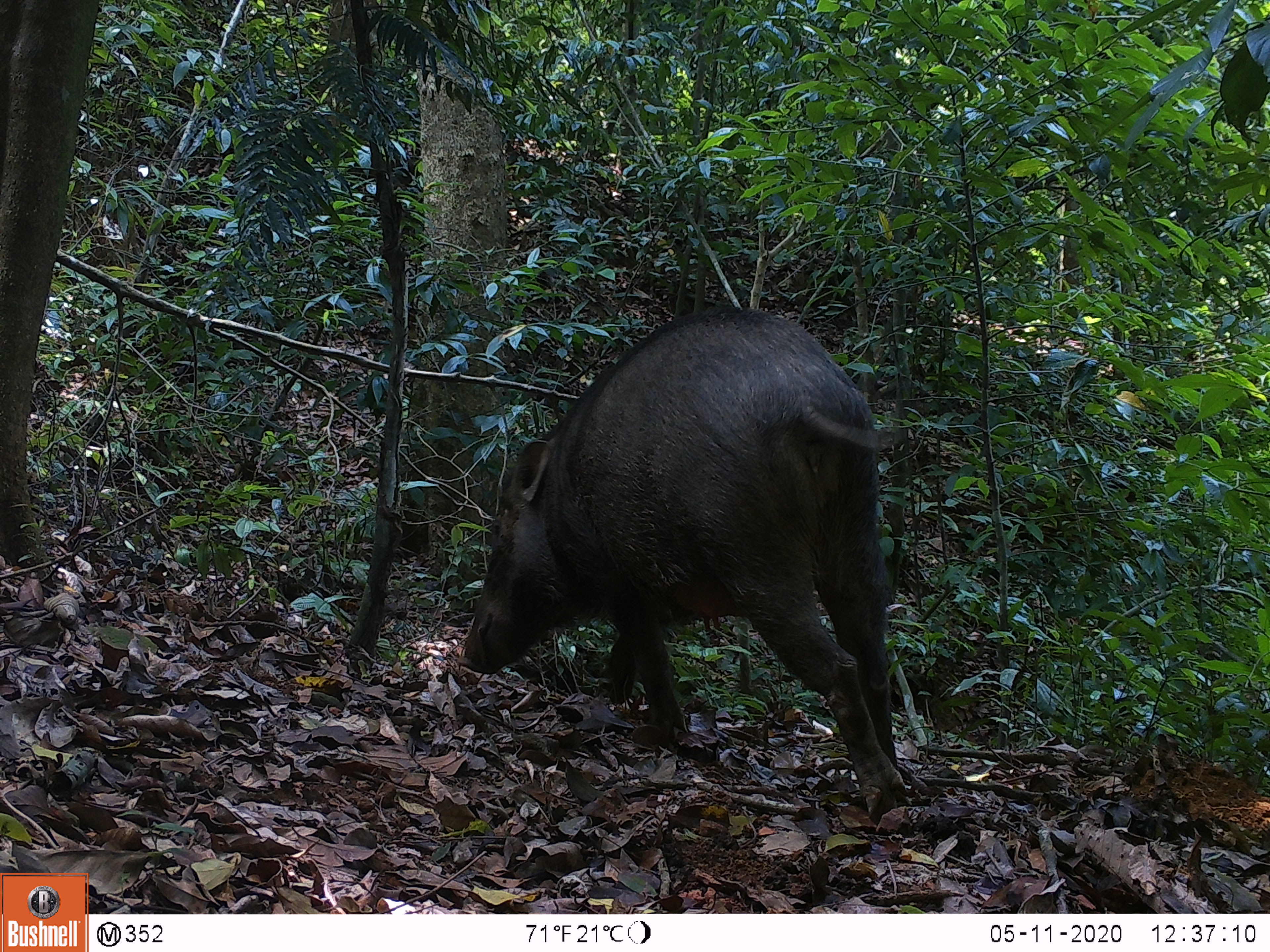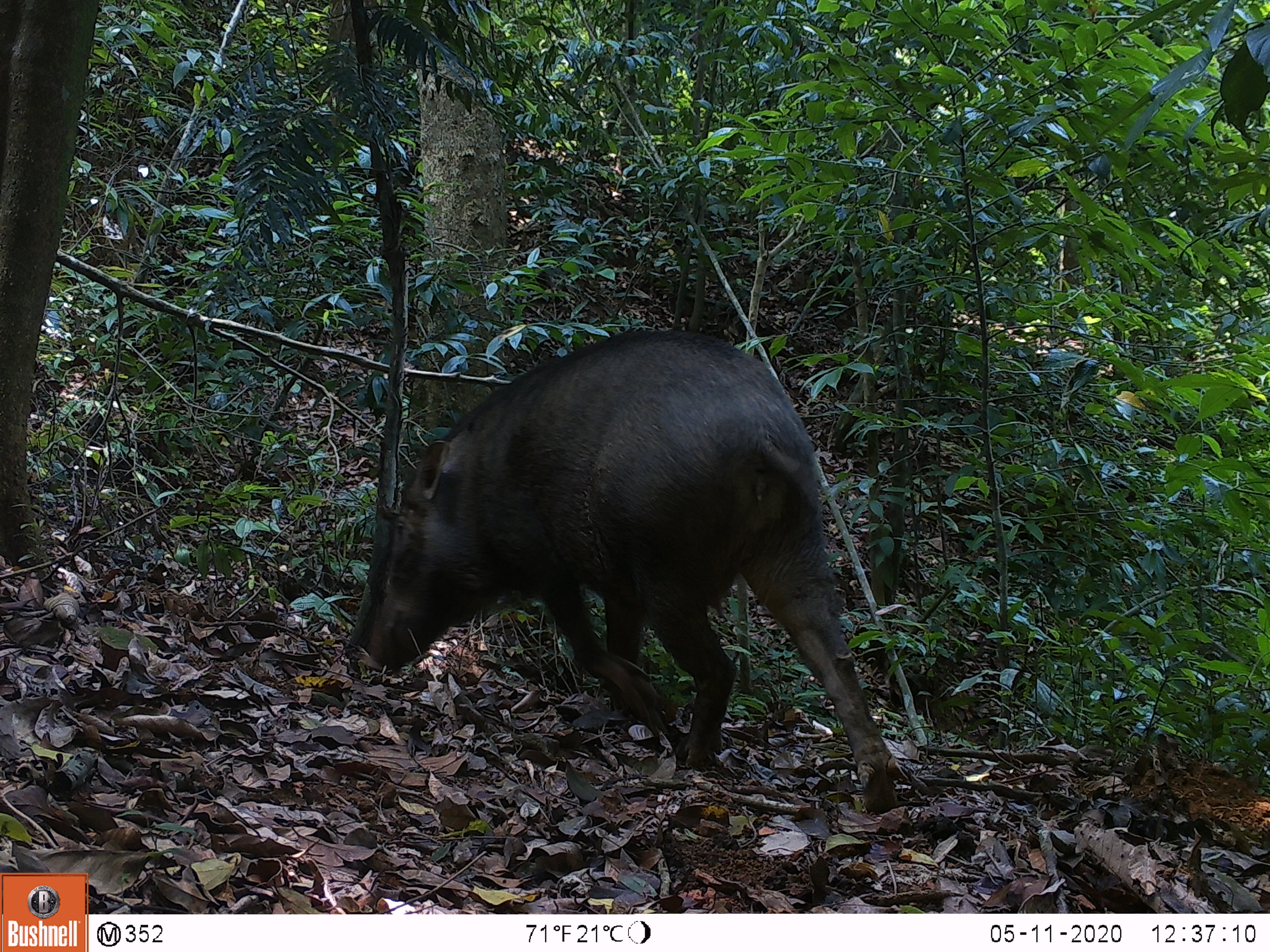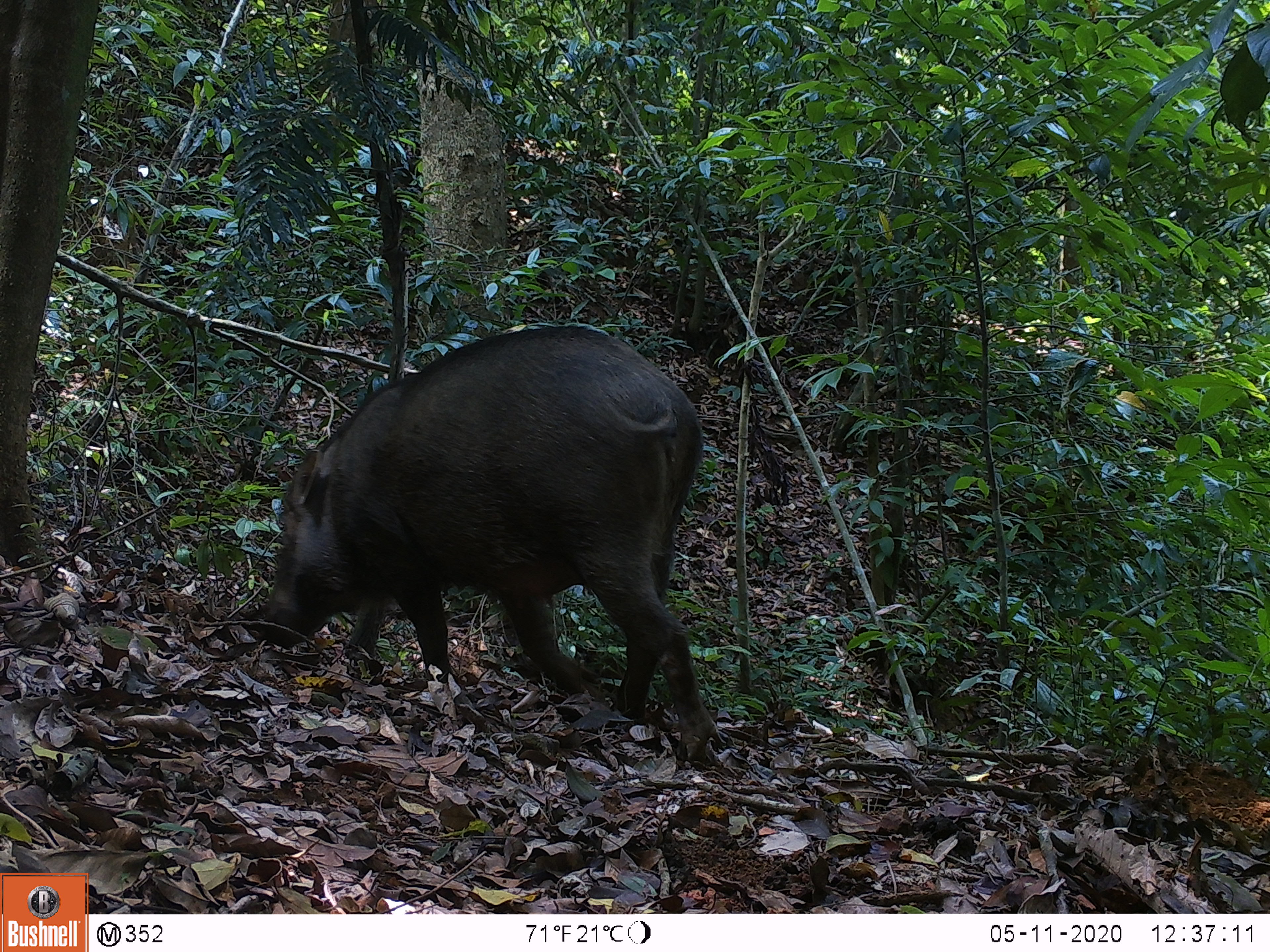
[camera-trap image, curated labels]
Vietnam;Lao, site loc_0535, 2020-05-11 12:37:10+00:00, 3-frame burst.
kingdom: Animalia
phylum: Chordata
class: Mammalia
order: Artiodactyla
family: Suidae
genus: Sus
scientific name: Sus scrofa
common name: eurasian wild pig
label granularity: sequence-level